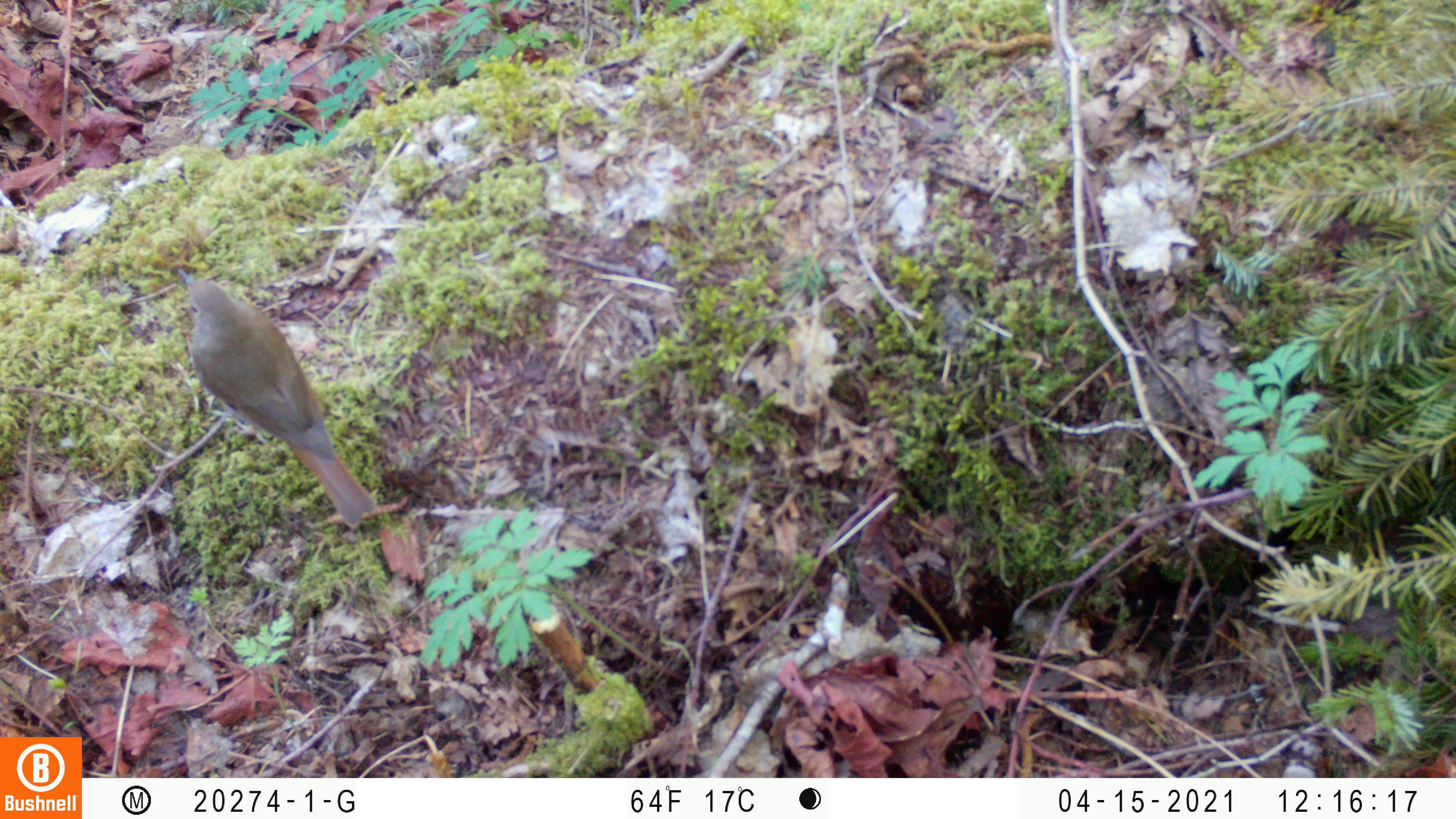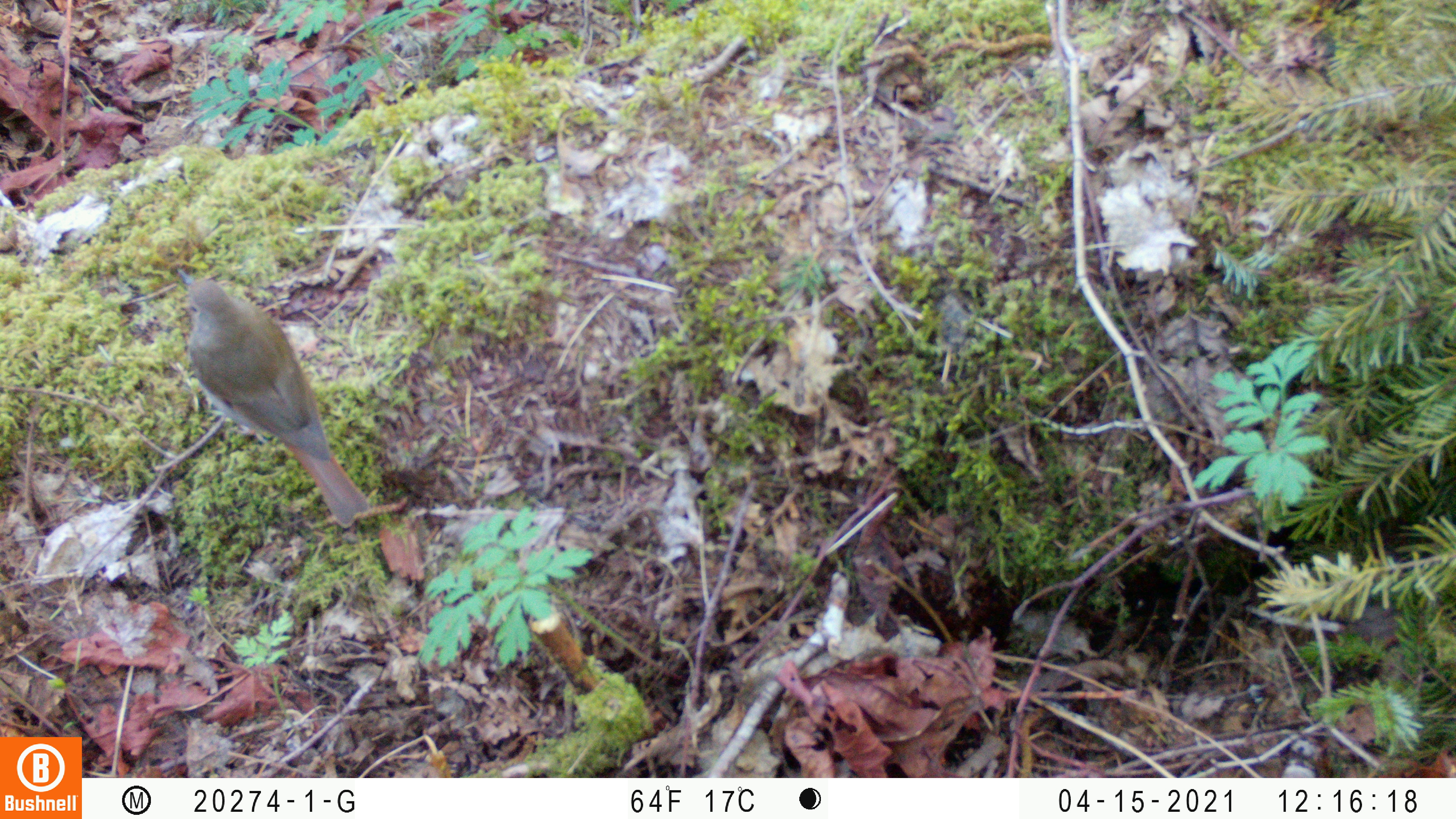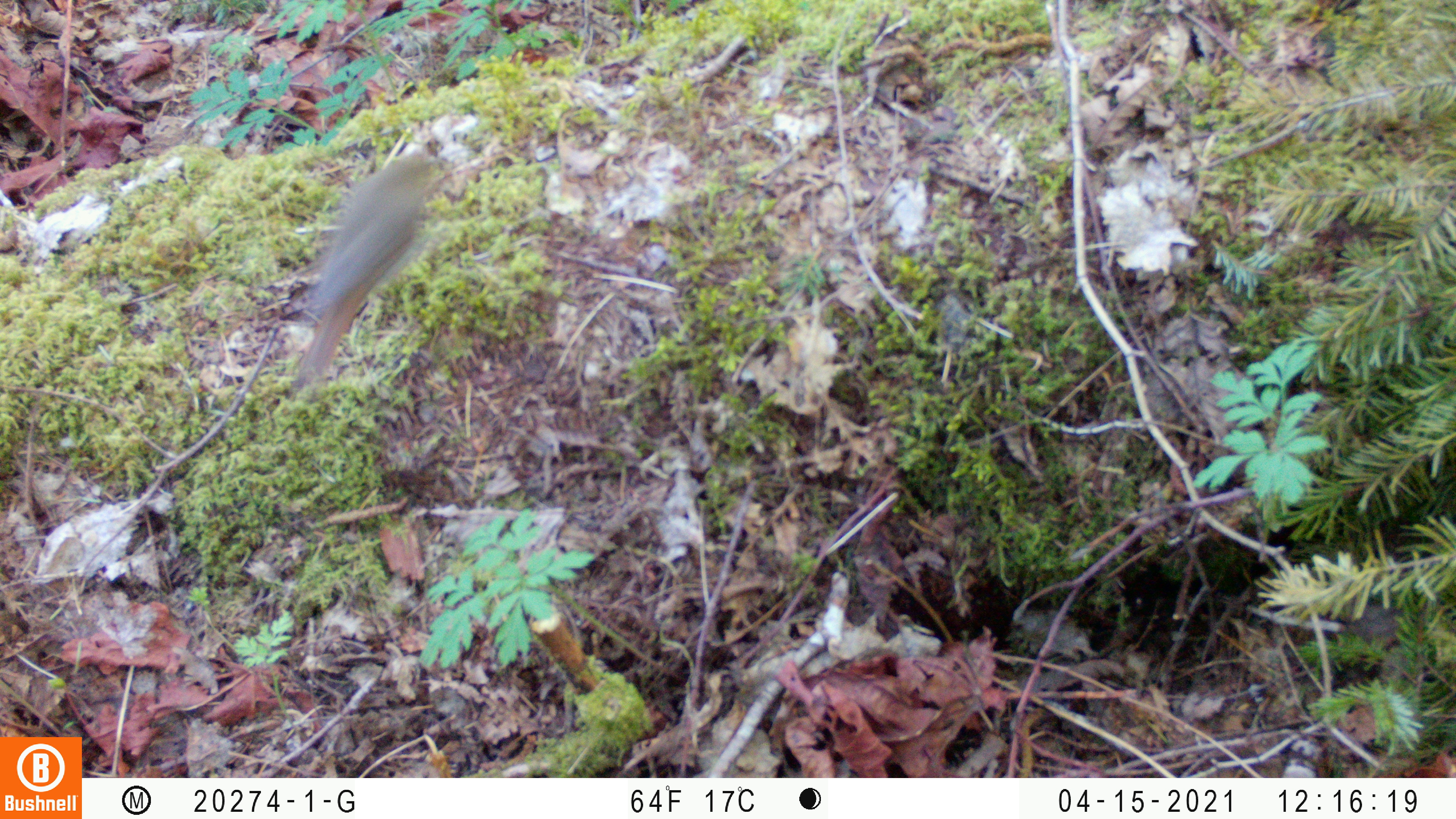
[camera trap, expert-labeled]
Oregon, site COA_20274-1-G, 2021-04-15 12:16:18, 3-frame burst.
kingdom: Animalia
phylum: Chordata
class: Aves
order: Passeriformes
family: Turdidae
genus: Catharus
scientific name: Catharus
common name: brown thrushes and nightingale-thrushes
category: catharus species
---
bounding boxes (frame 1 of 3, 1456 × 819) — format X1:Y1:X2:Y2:
catharus species: 173:262:384:536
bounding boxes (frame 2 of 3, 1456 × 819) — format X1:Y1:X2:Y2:
catharus species: 172:261:379:530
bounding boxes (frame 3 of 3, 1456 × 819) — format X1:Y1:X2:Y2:
catharus species: 291:142:450:397